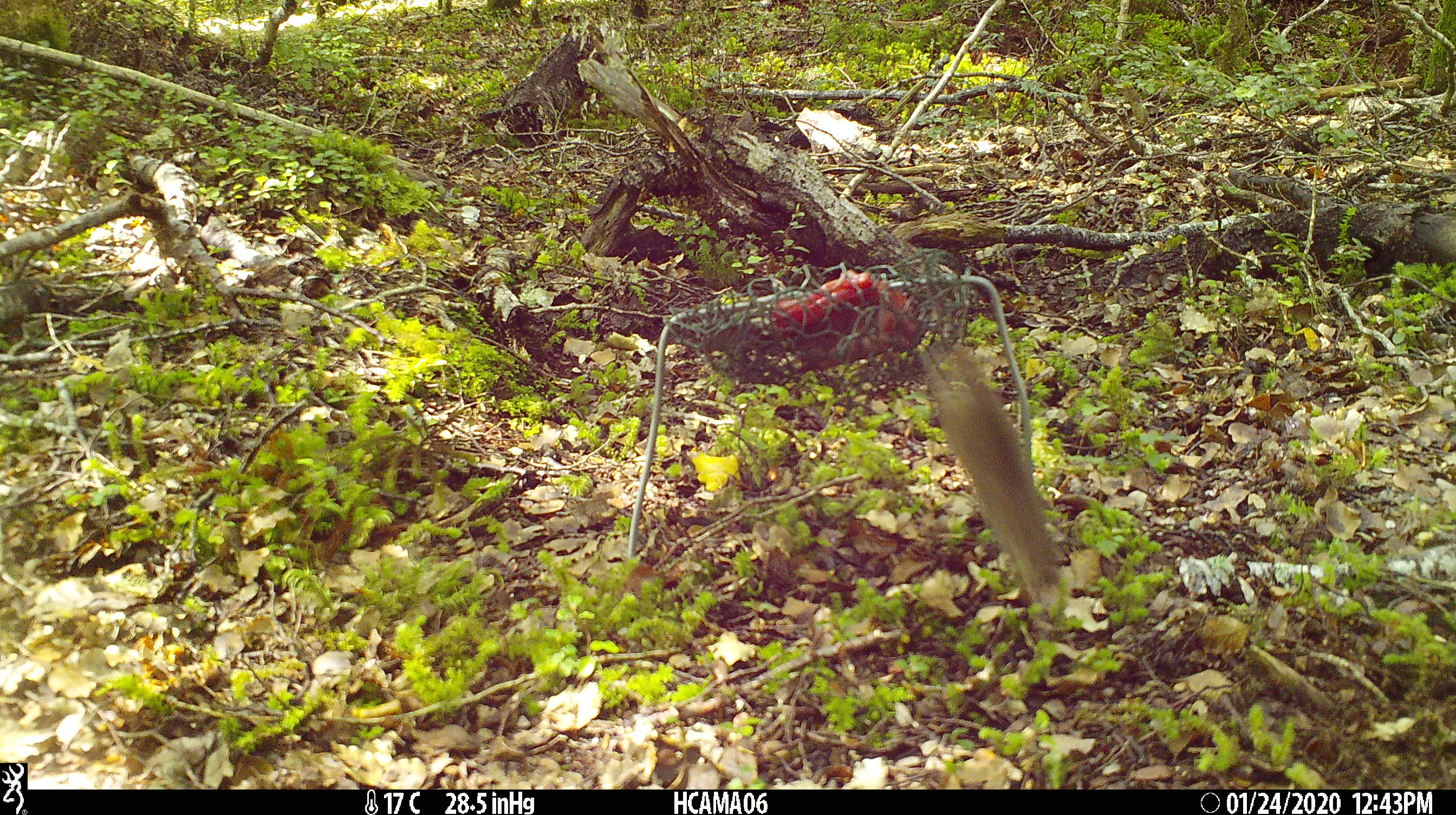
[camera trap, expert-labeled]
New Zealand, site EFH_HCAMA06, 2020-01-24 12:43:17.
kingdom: Animalia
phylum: Chordata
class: Mammalia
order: Rodentia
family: Muridae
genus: Mus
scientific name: Mus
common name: mouse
Mouse (Mus).